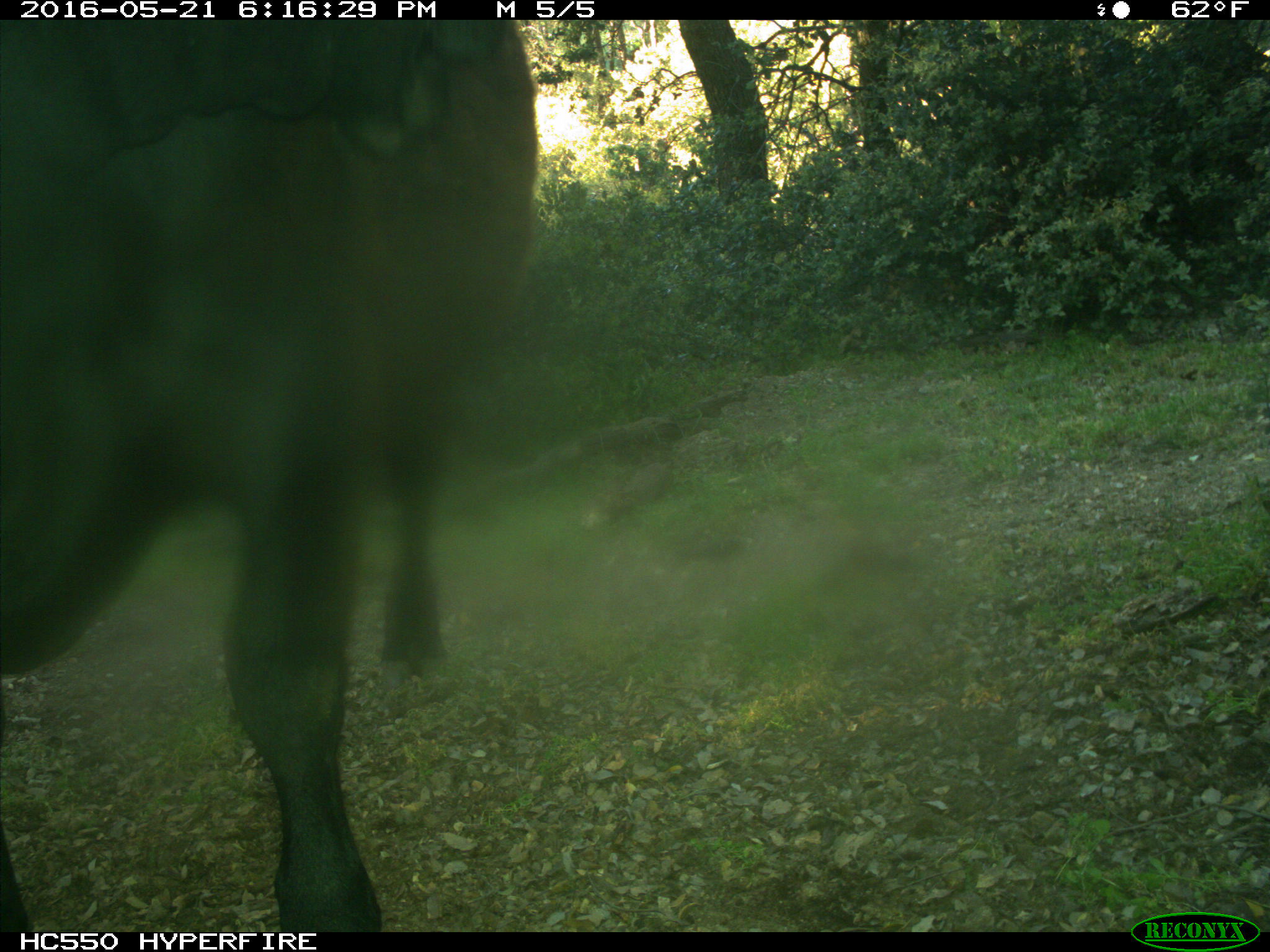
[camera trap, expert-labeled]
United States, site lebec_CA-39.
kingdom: Animalia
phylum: Chordata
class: Mammalia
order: Artiodactyla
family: Bovidae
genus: Bos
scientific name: Bos taurus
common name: domestic cow